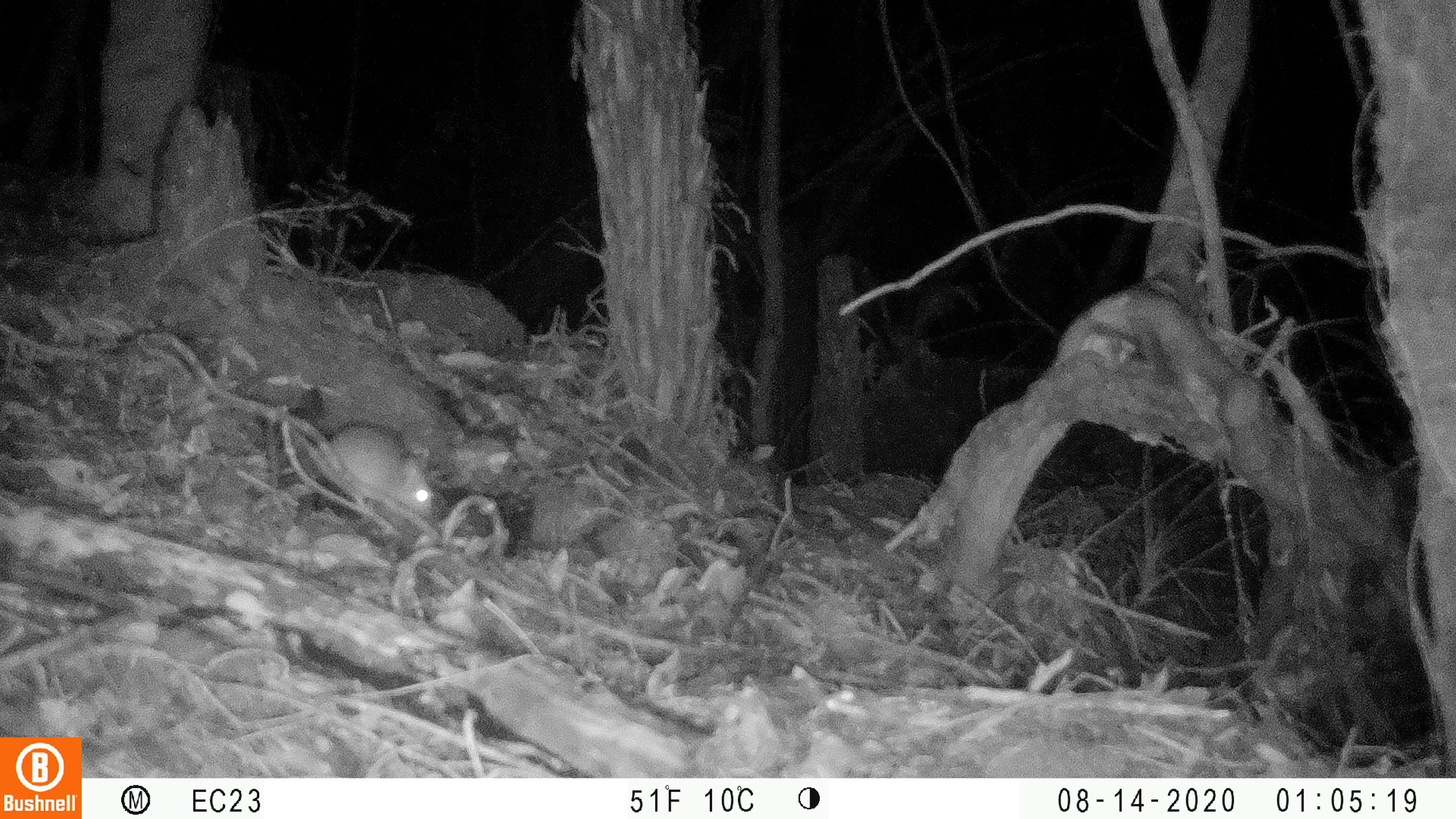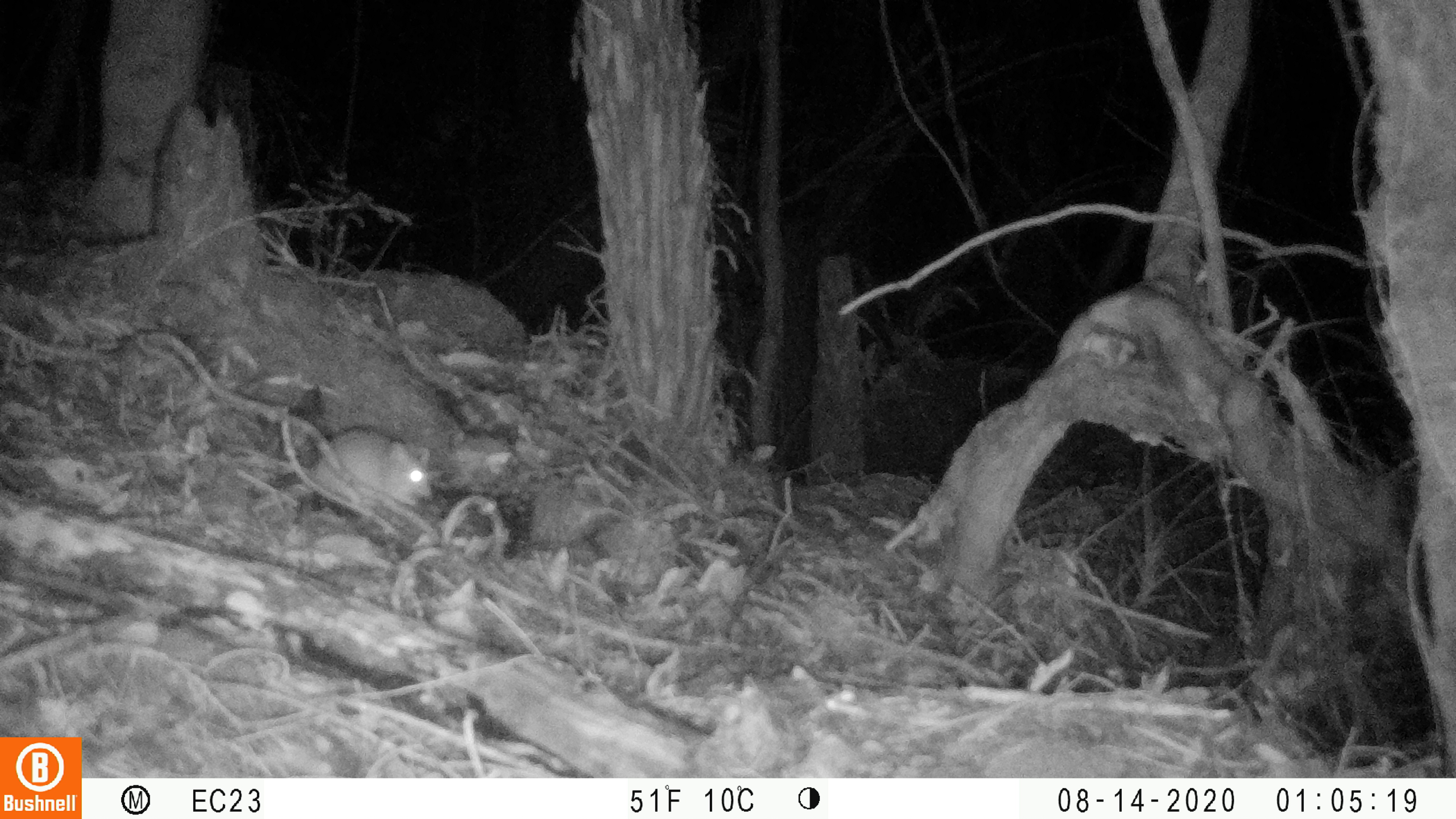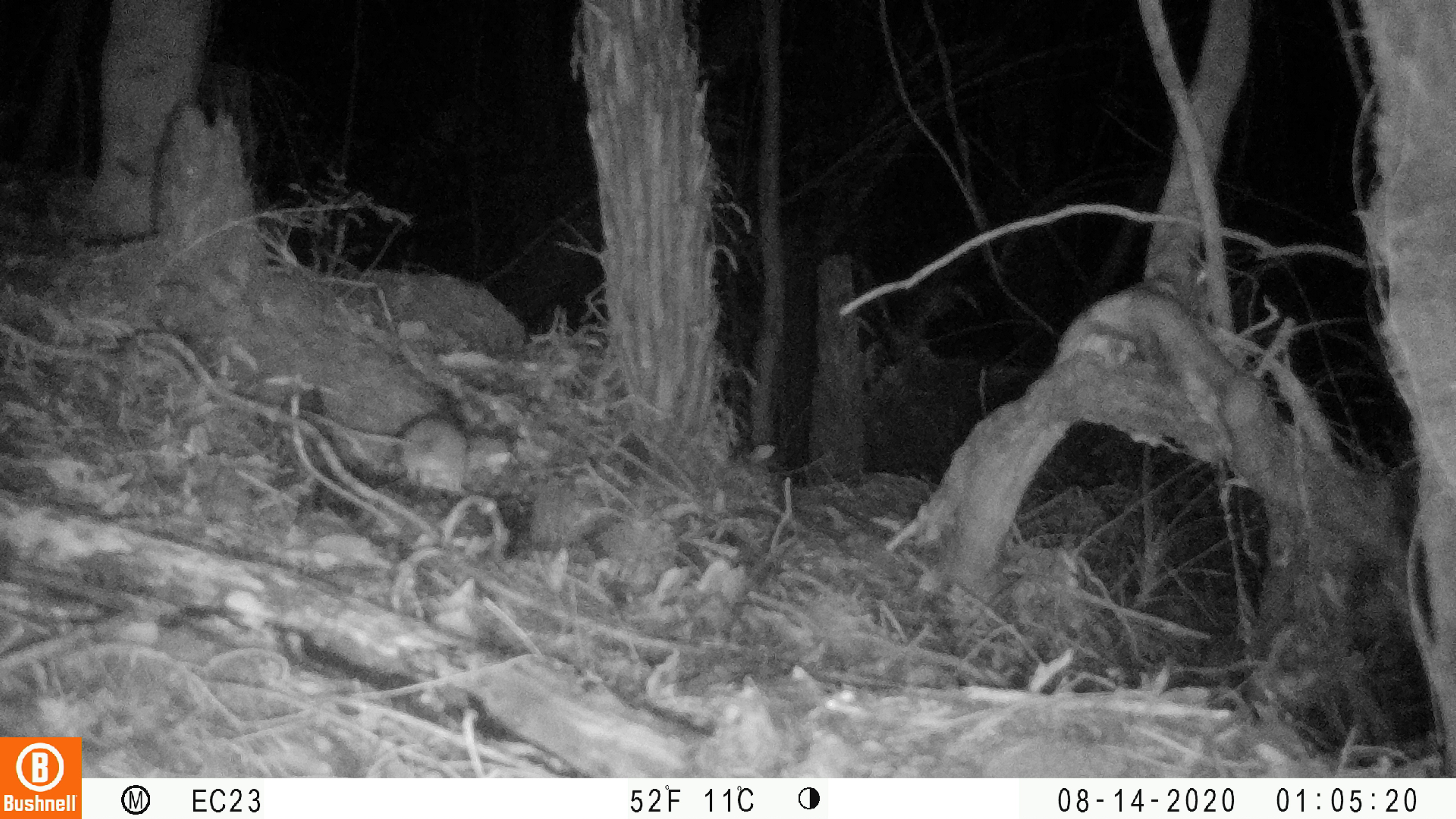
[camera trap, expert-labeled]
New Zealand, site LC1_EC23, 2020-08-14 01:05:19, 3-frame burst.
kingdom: Animalia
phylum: Chordata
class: Mammalia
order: Rodentia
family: Muridae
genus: Rattus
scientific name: Rattus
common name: rat